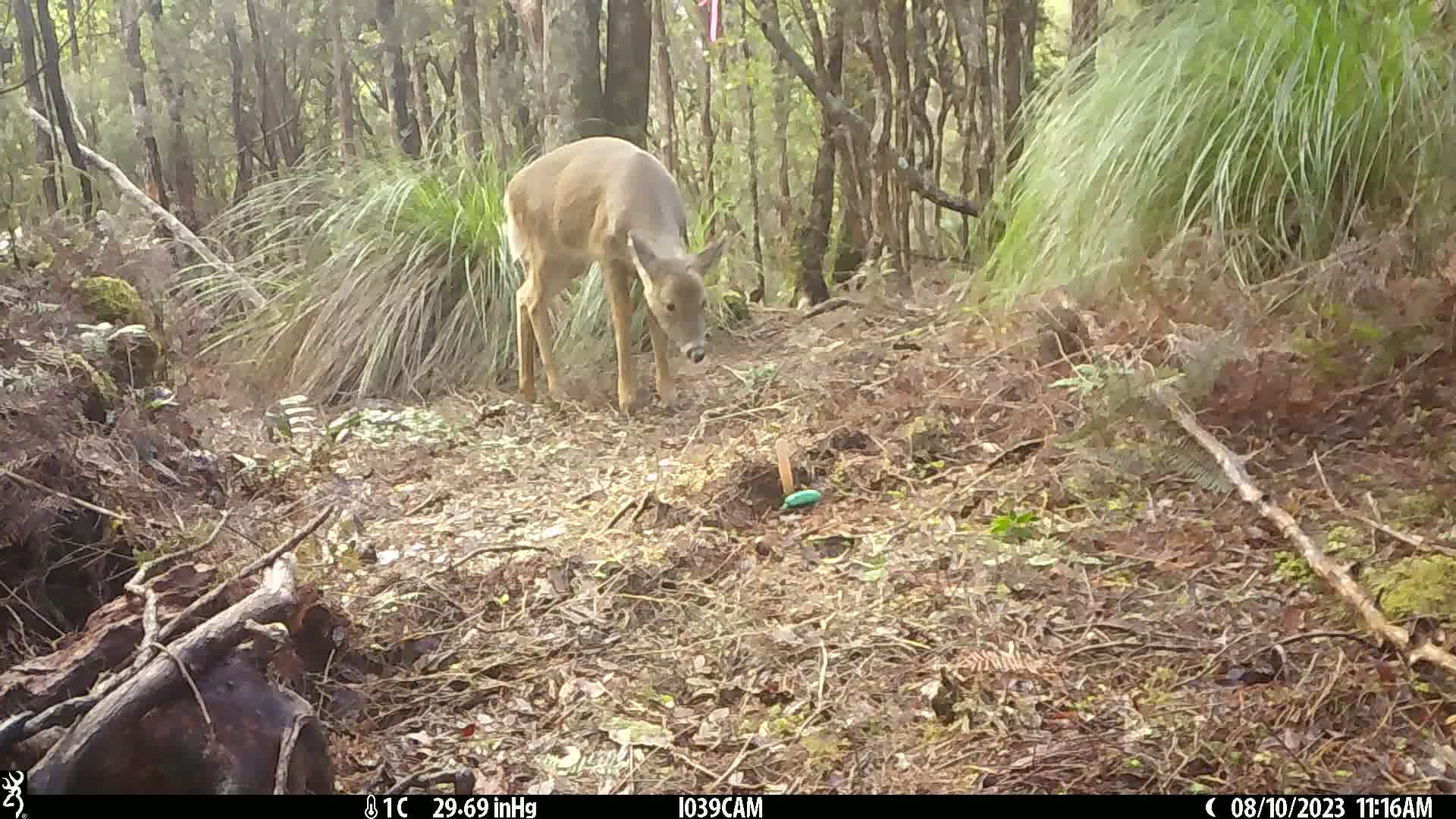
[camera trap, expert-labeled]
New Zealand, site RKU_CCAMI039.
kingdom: Animalia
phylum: Chordata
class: Mammalia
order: Artiodactyla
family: Cervidae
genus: Odocoileus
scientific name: Odocoileus virginianus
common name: white-tailed deer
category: white tailed deer